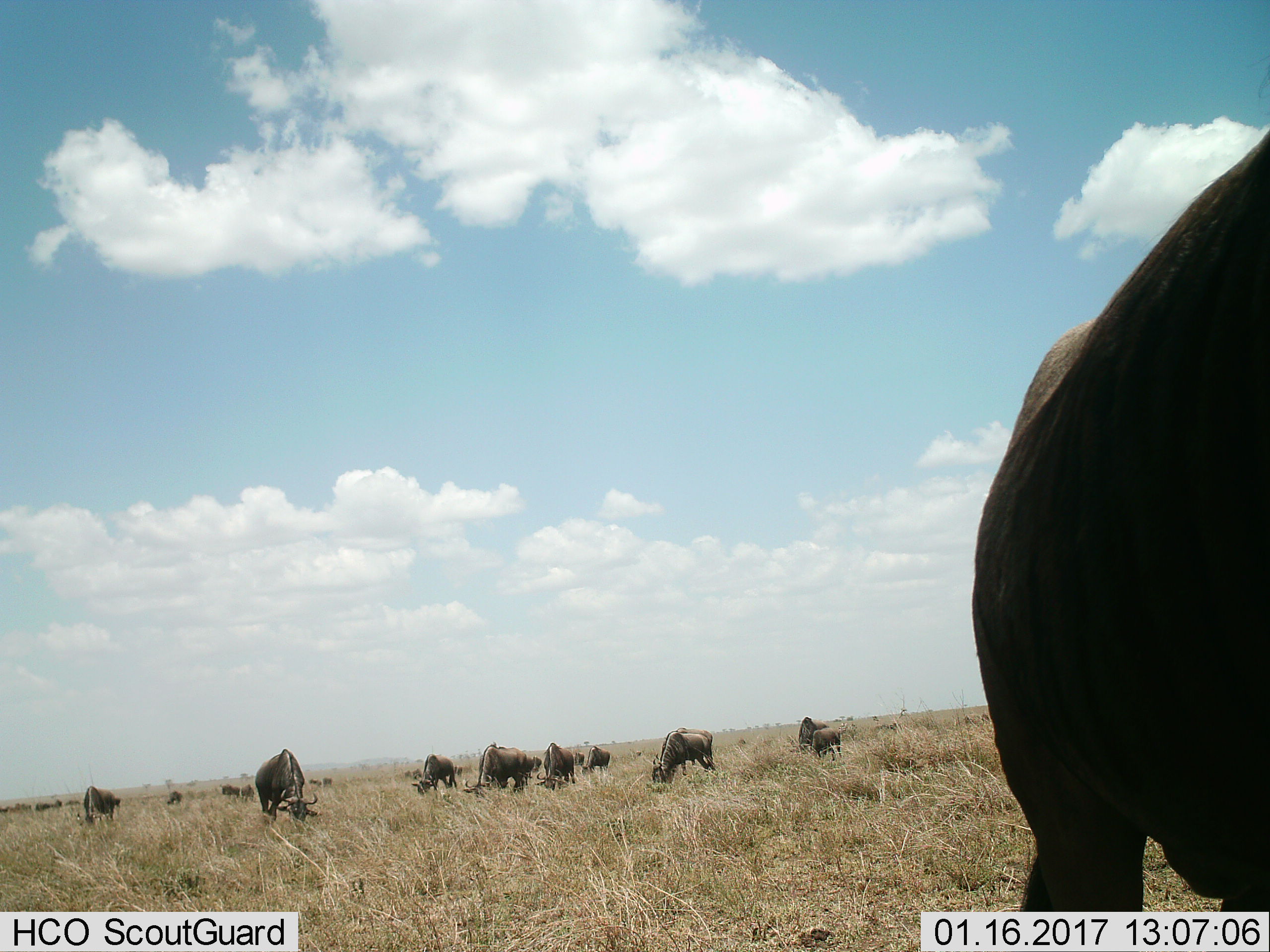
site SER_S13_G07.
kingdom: Animalia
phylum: Chordata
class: Mammalia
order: Artiodactyla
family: Bovidae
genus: Connochaetes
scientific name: Connochaetes taurinus taurinus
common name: blue wildebeest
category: wildebeestblue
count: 11-50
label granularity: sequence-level